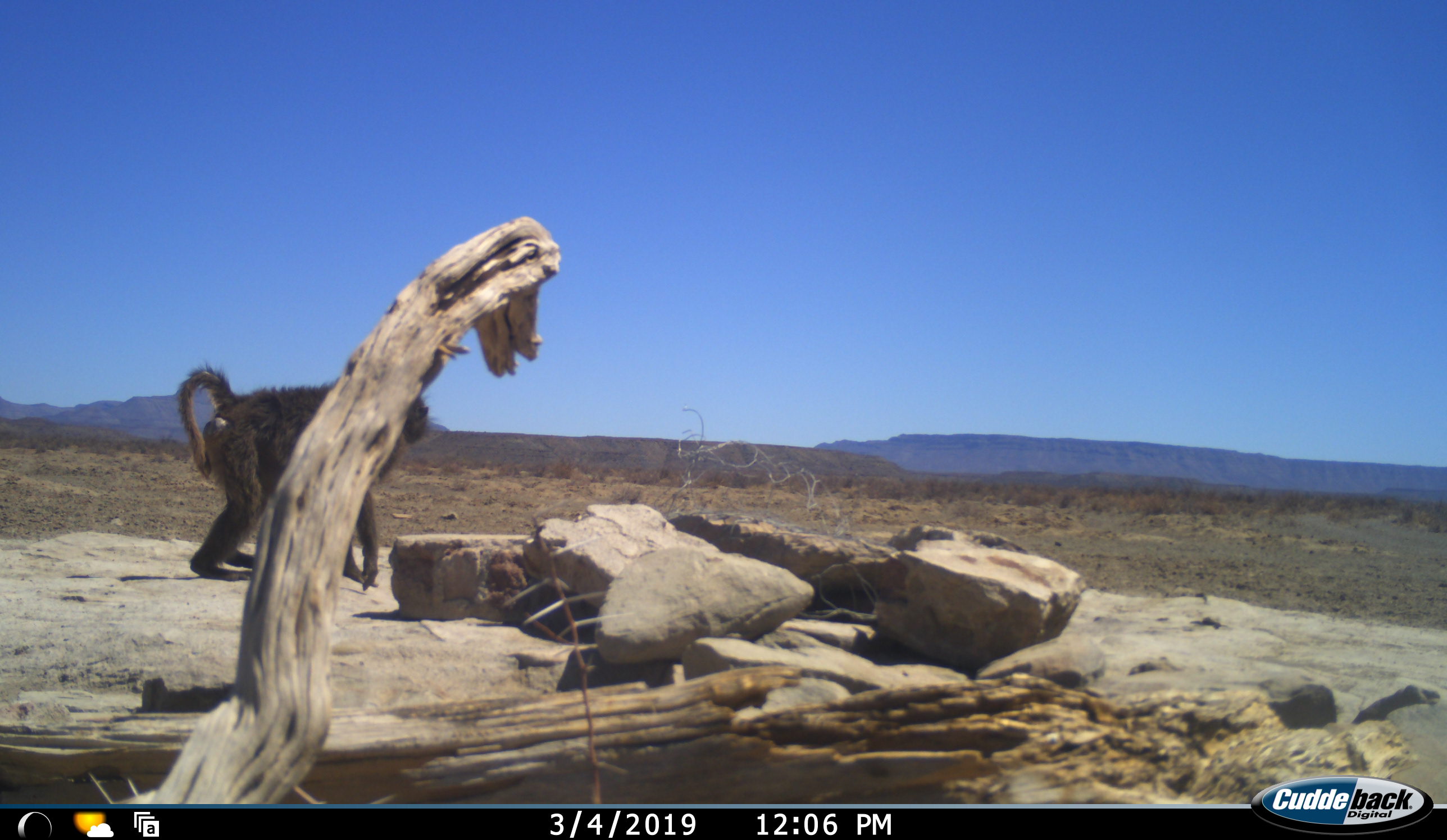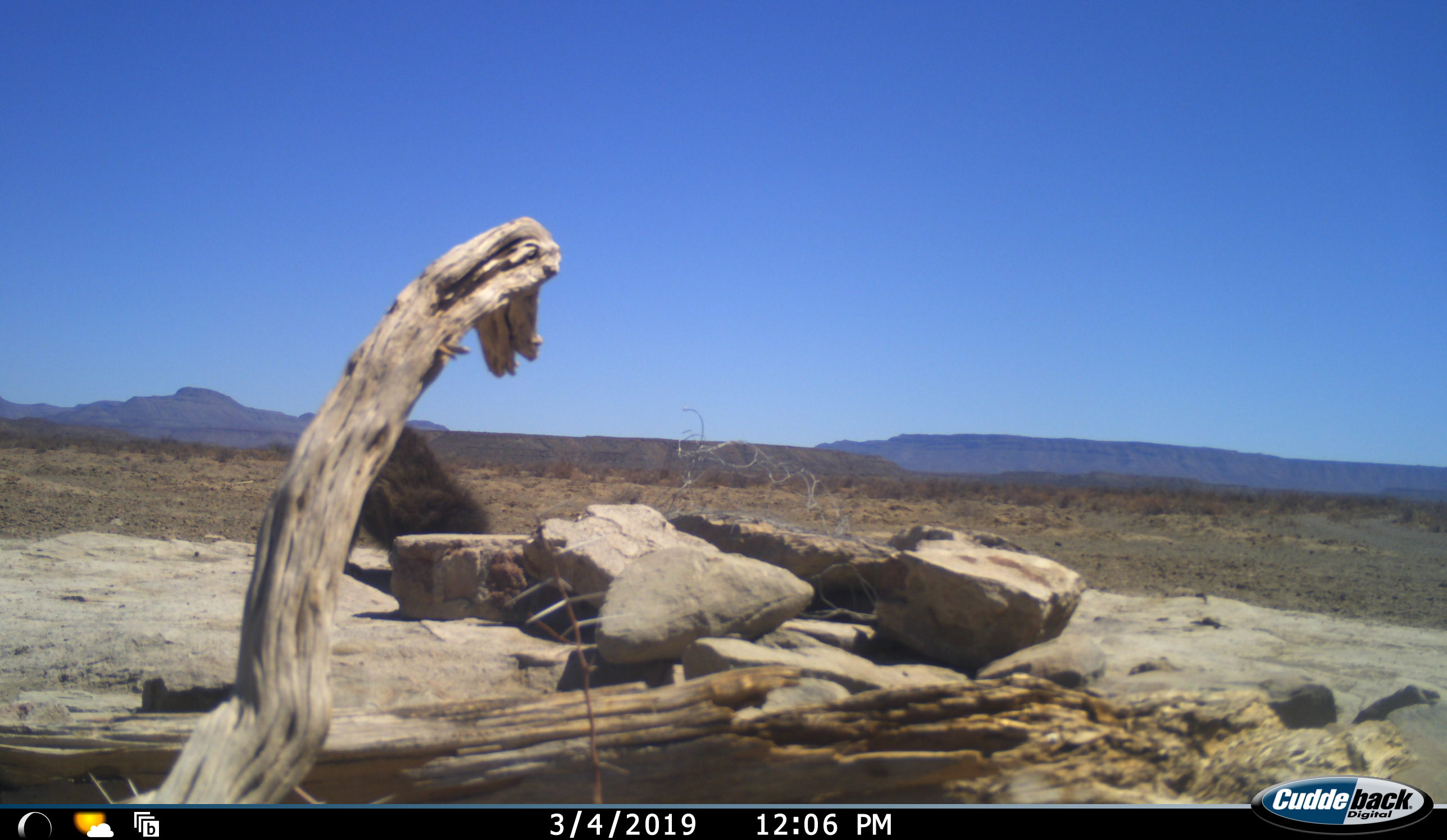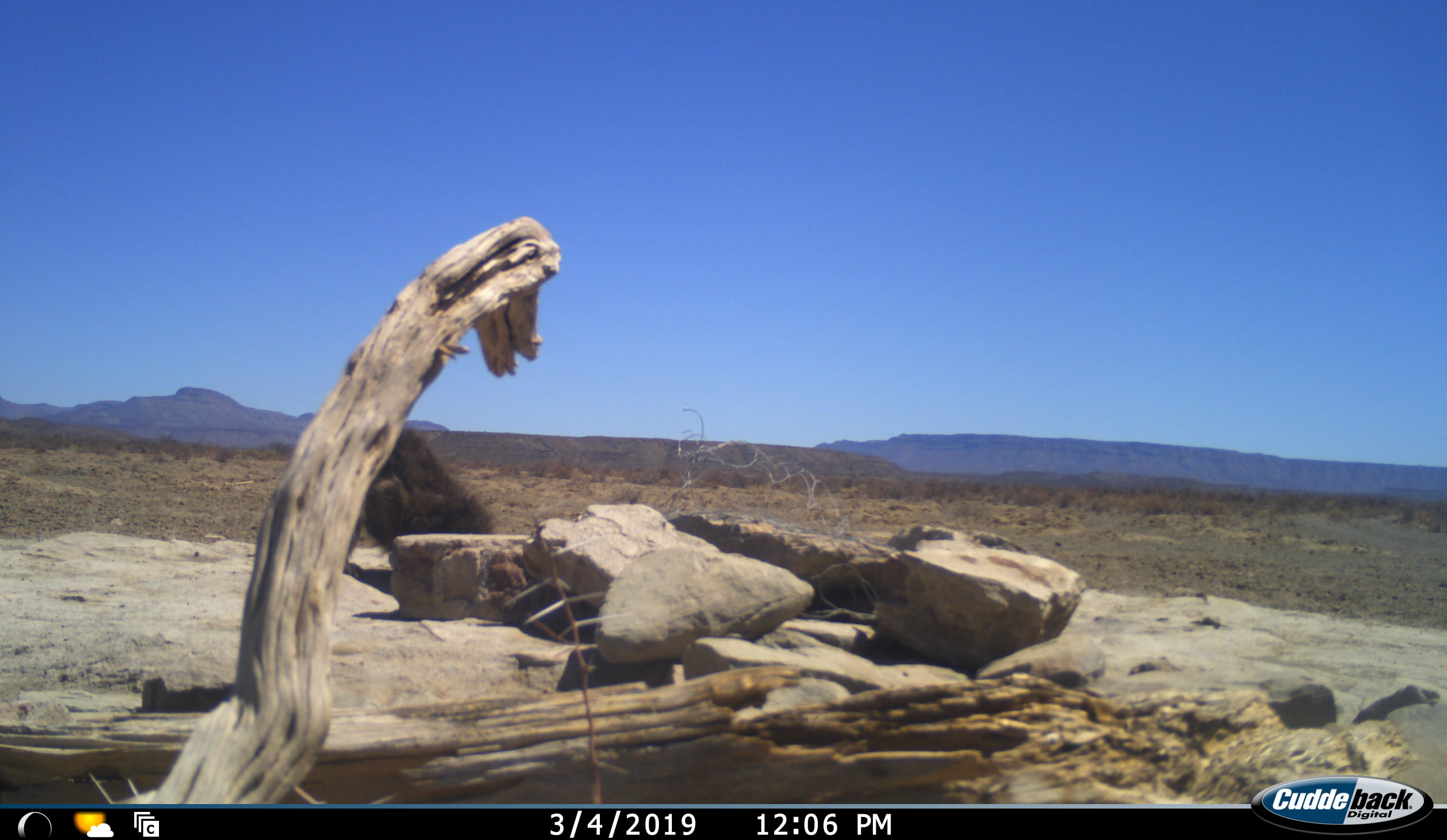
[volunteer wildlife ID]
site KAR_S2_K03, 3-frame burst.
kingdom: Animalia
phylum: Chordata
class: Mammalia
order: Primates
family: Cercopithecidae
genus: Papio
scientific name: Papio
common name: baboon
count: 1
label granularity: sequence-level